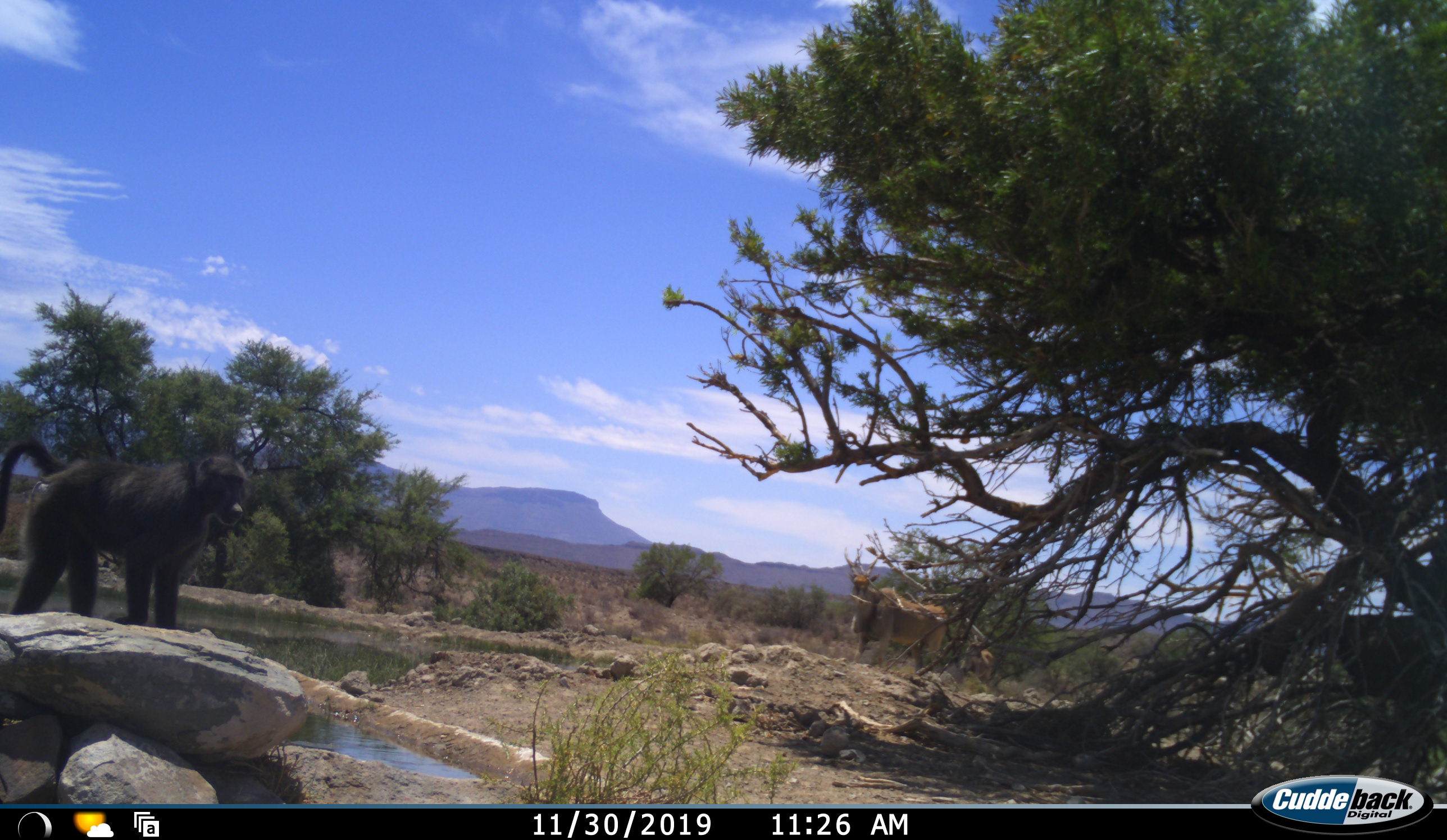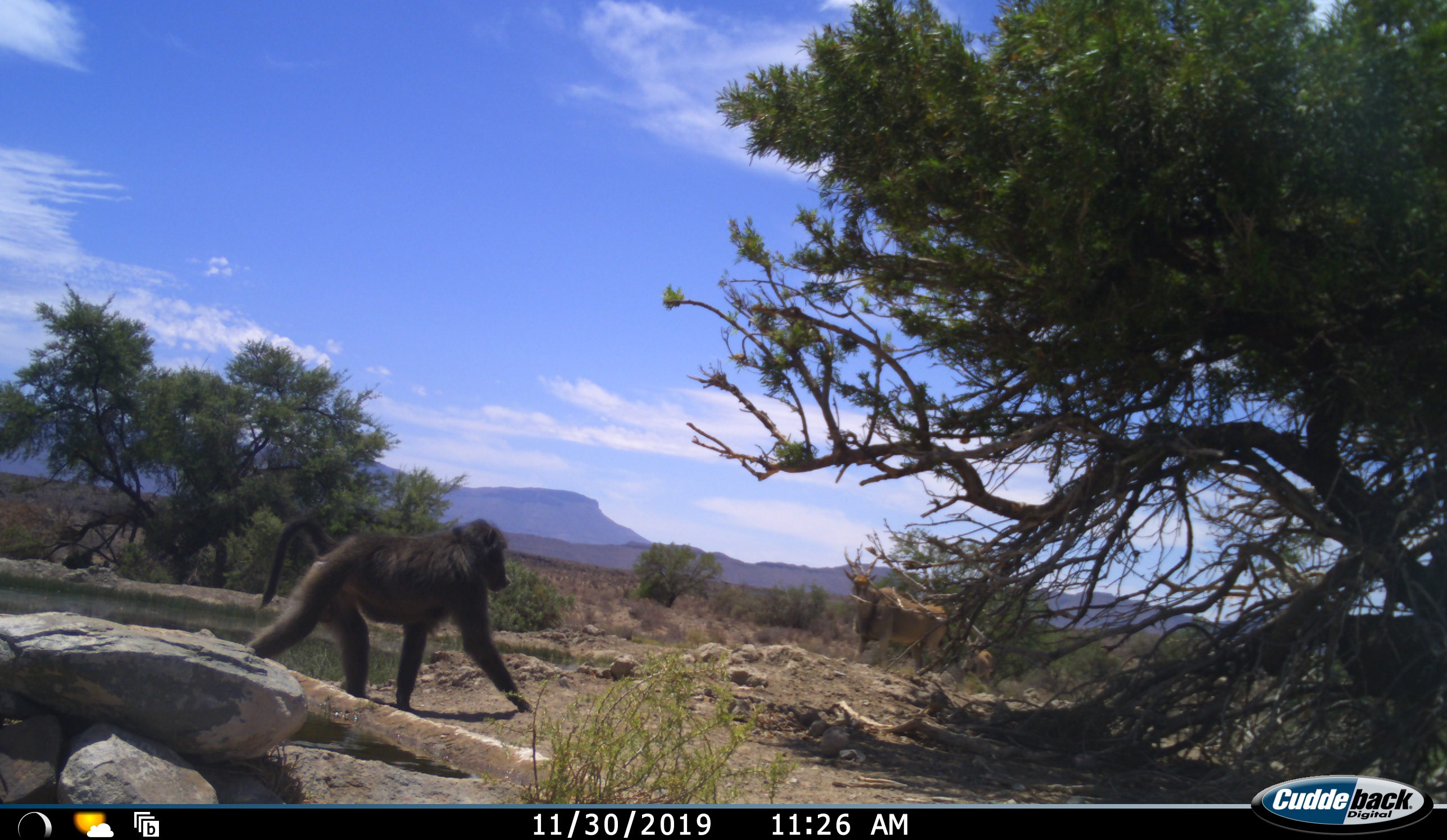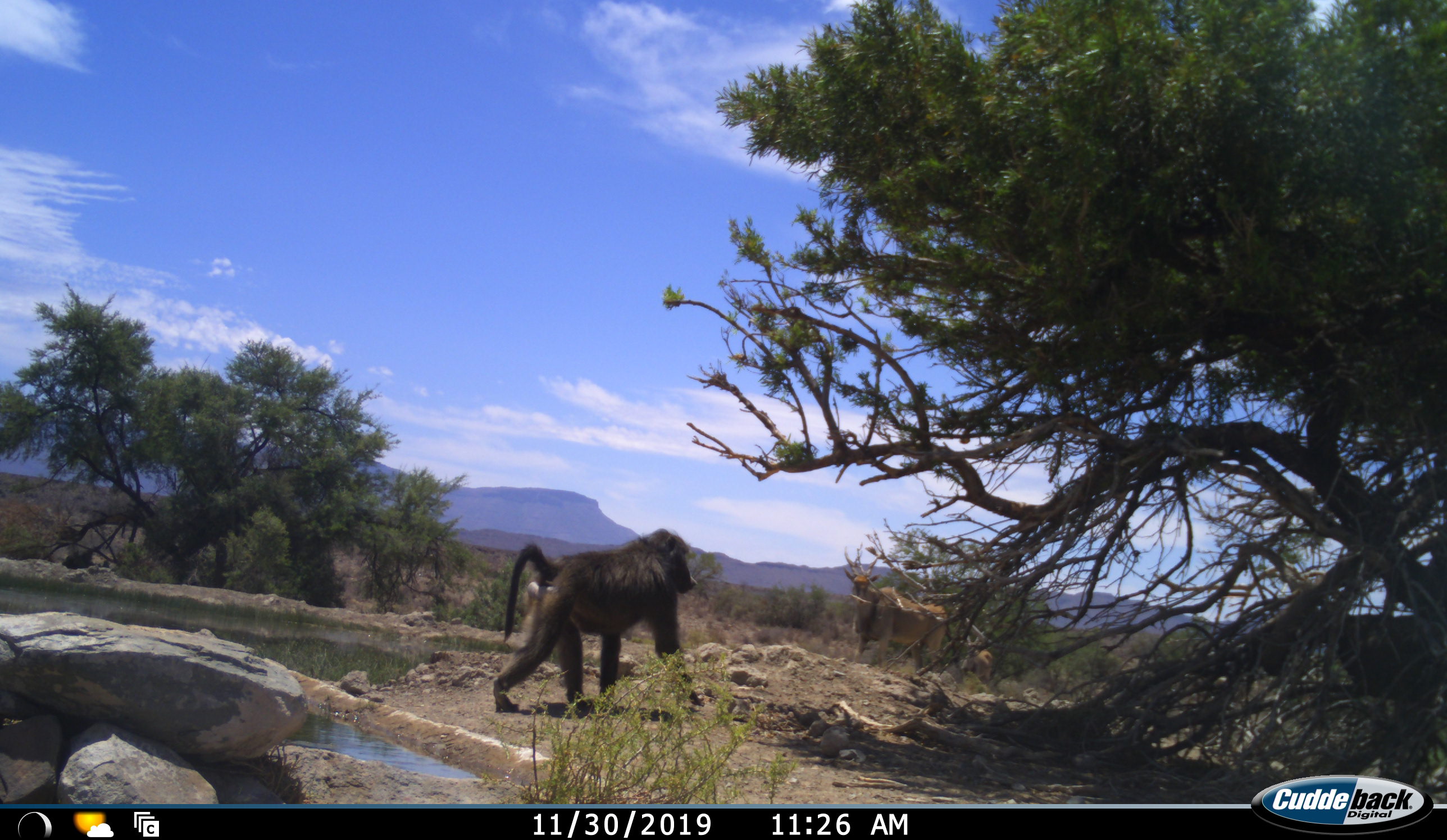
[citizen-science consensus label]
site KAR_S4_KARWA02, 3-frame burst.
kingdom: Animalia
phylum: Chordata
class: Mammalia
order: Primates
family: Cercopithecidae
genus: Papio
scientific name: Papio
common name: baboon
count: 1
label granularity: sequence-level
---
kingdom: Animalia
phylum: Chordata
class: Mammalia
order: Artiodactyla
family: Bovidae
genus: Tragelaphus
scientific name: Tragelaphus oryx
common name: eland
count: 2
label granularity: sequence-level